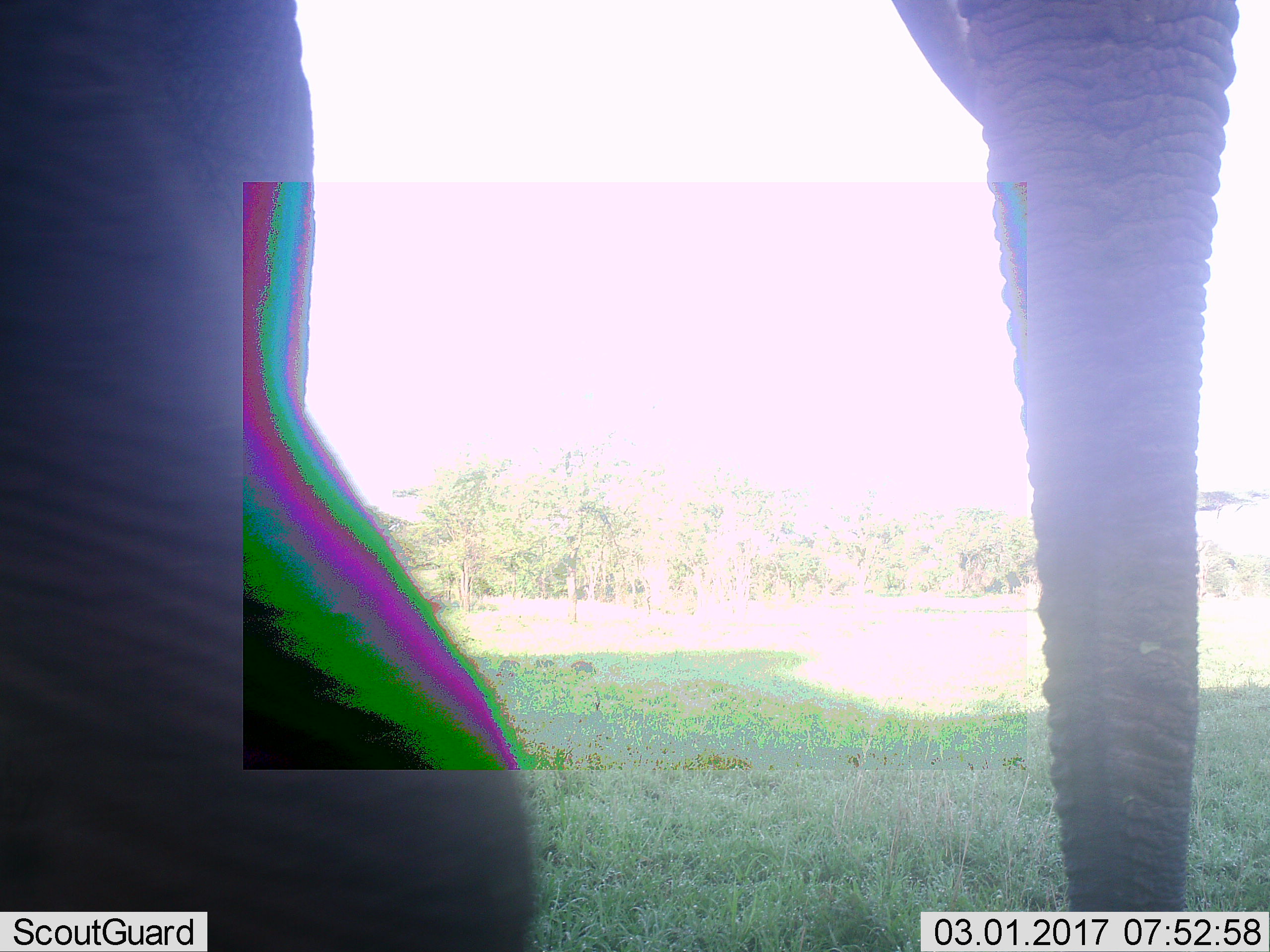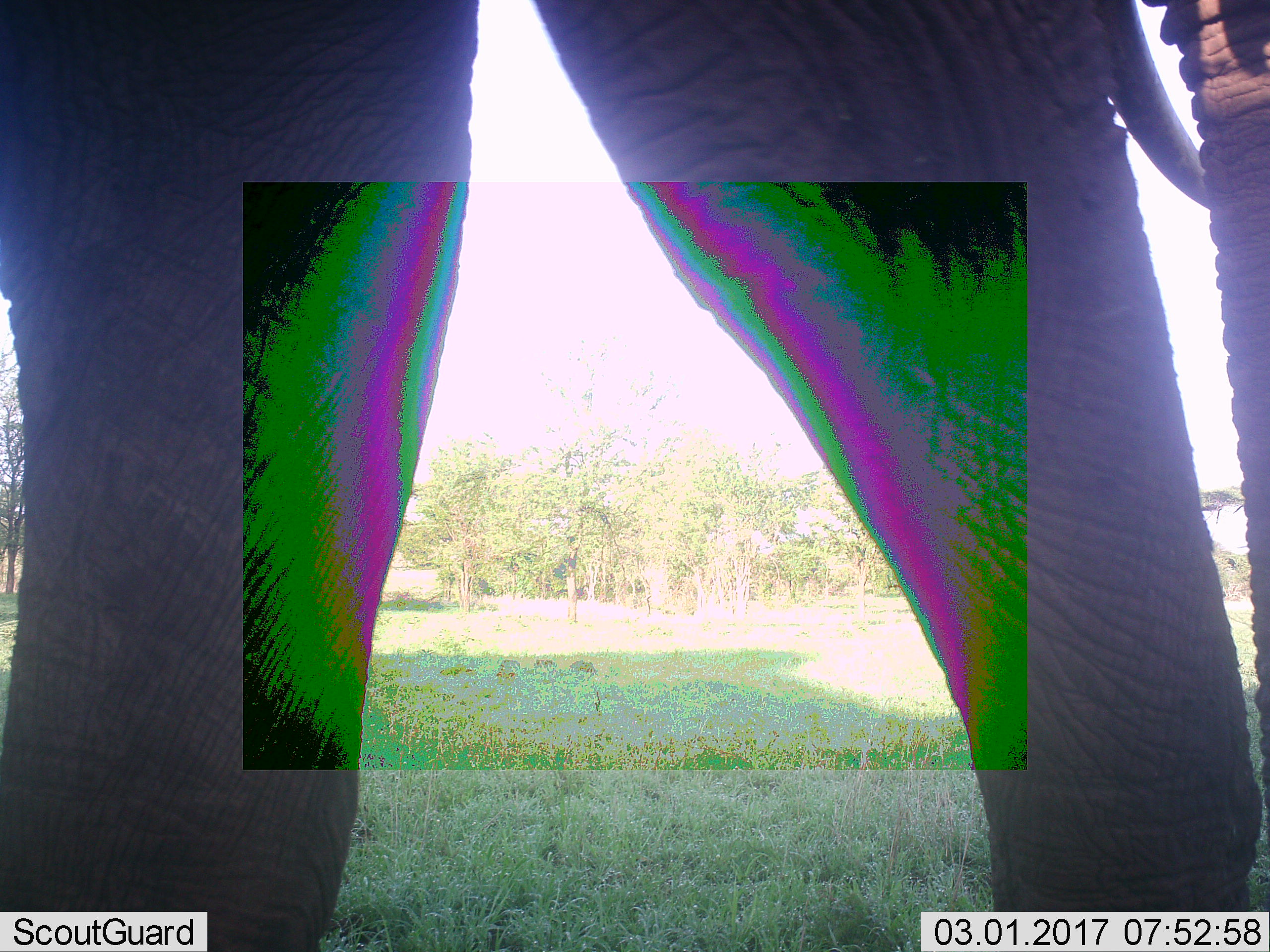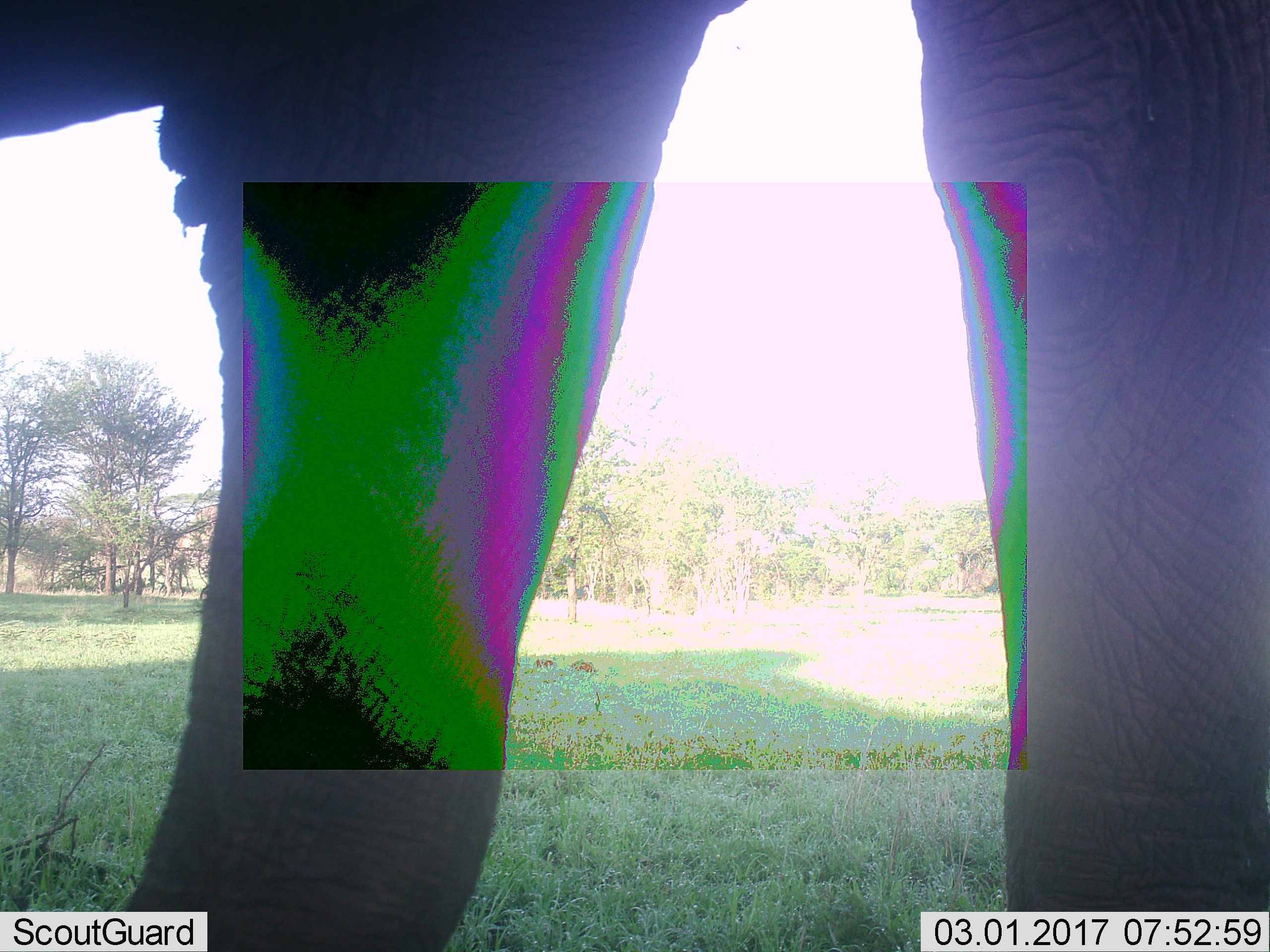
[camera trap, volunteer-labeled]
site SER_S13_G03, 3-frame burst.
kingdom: Animalia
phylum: Chordata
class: Mammalia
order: Proboscidea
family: Elephantidae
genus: Loxodonta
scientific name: Loxodonta africana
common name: african bush elephant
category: elephant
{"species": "elephant (african bush elephant) (Loxodonta africana)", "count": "1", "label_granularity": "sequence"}